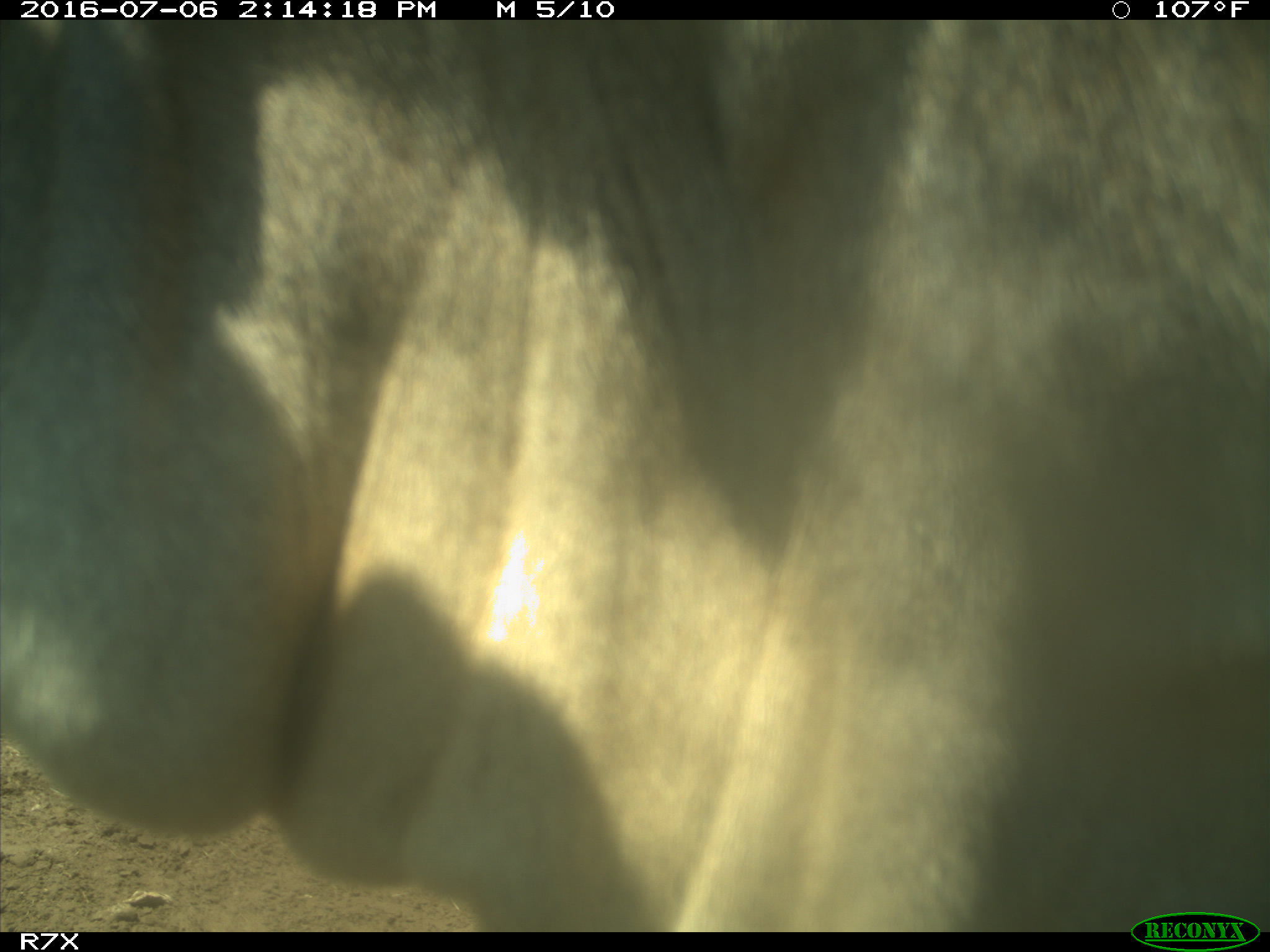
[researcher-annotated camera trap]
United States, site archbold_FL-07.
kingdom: Animalia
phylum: Chordata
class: Mammalia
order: Artiodactyla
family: Bovidae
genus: Bos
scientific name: Bos taurus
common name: domestic cow